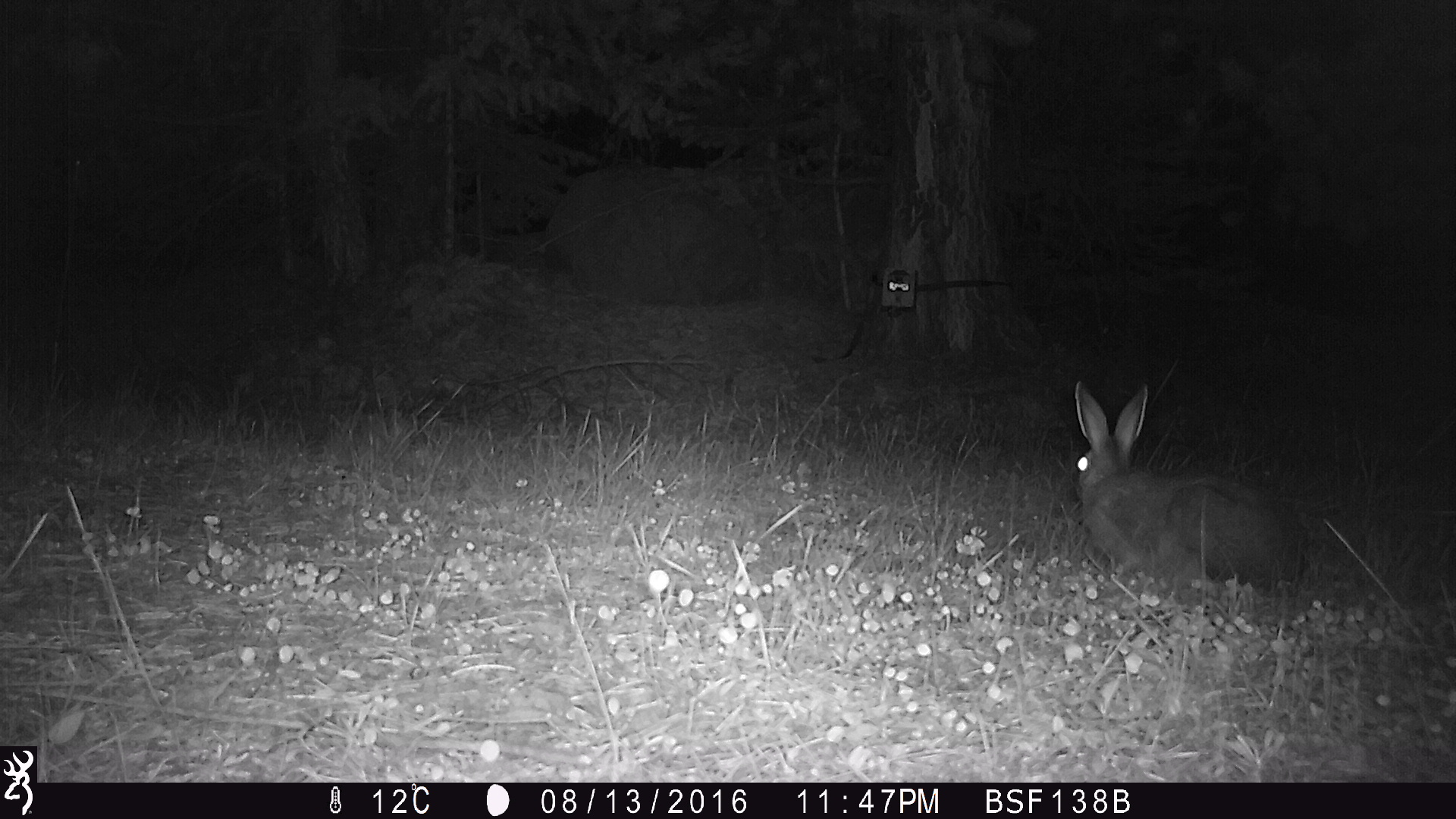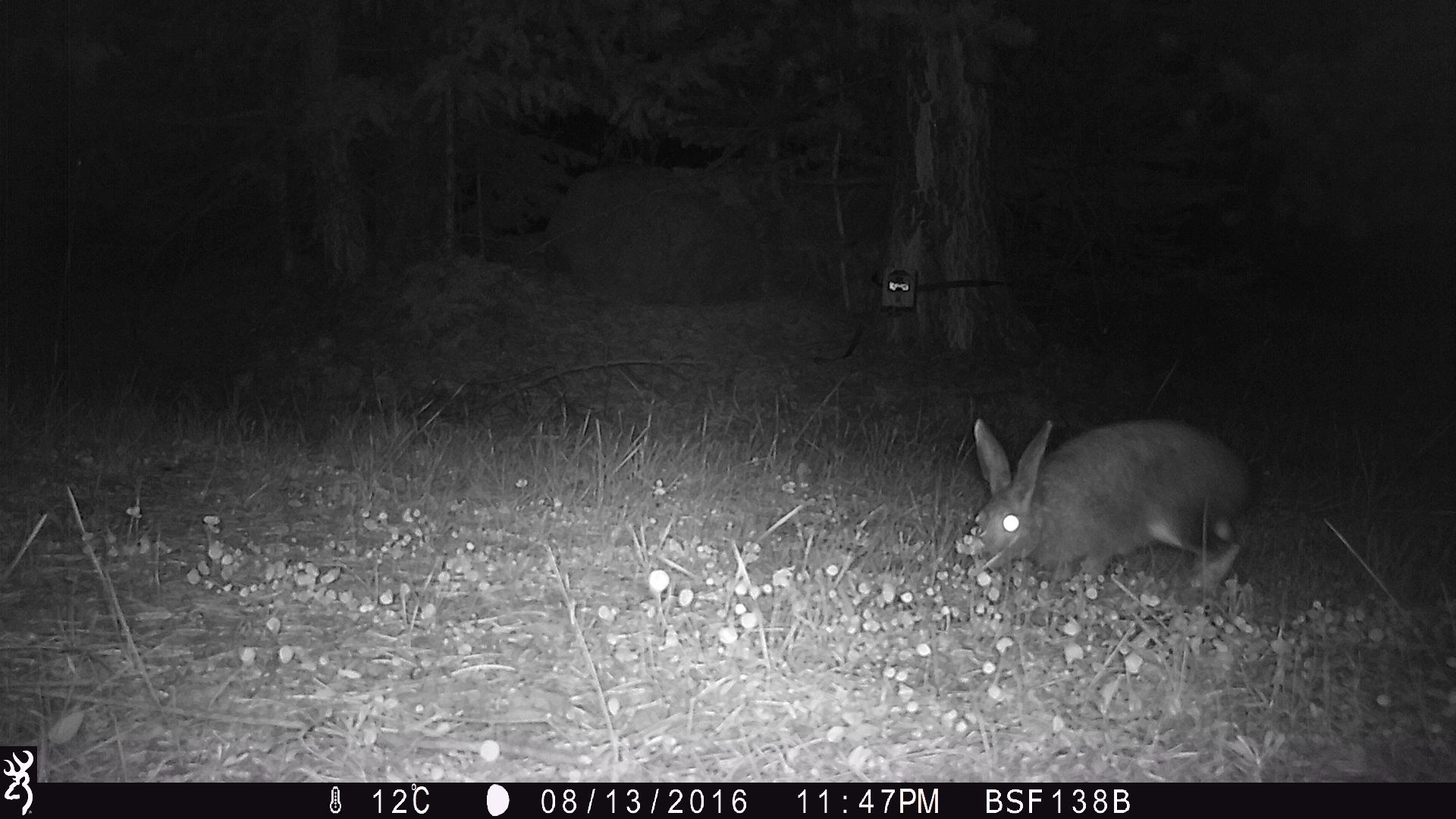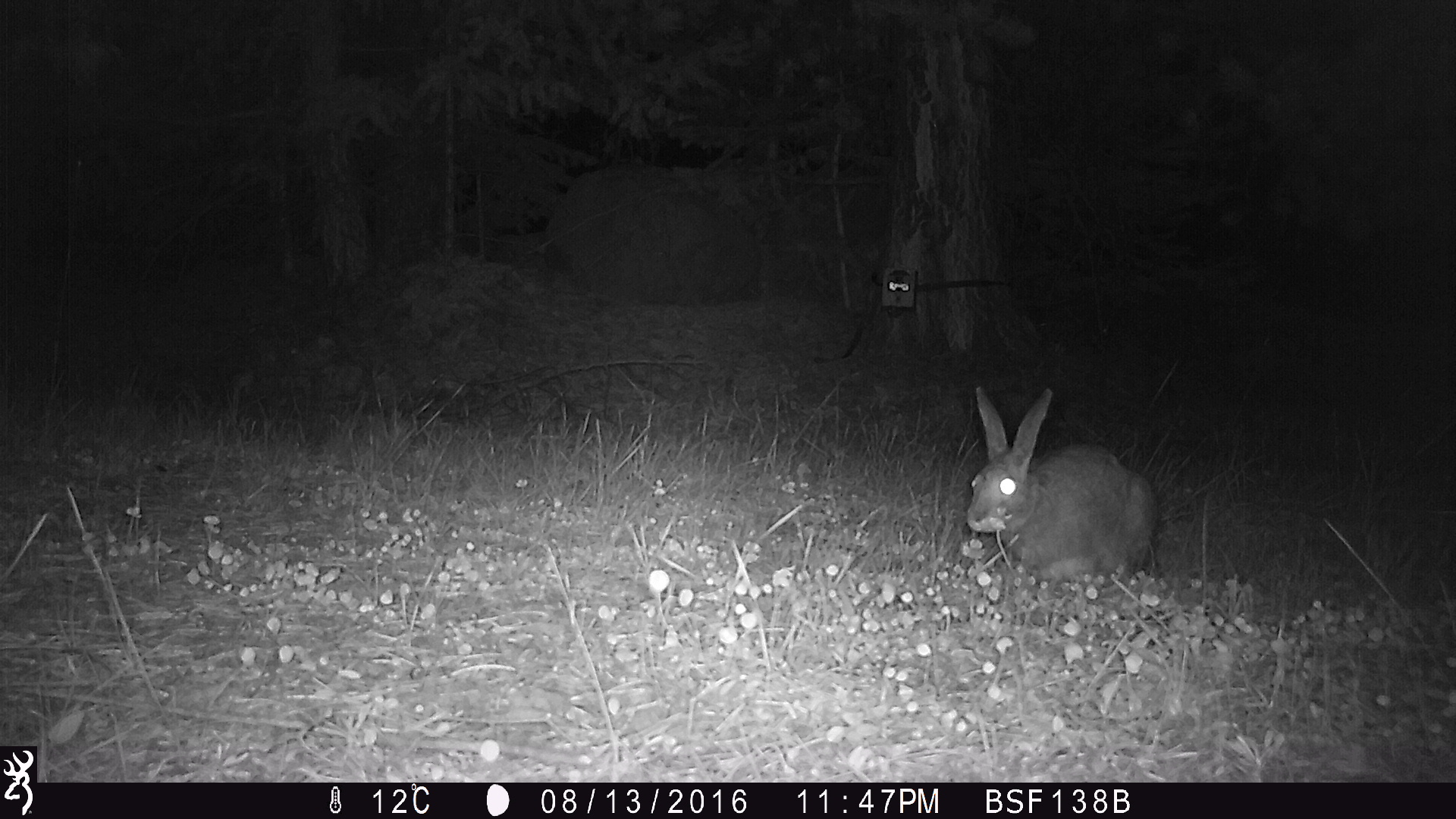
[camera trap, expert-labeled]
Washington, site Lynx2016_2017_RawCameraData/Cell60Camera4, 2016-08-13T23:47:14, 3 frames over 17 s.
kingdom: Animalia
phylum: Chordata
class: Mammalia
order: Lagomorpha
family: Leporidae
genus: Lepus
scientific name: Lepus americanus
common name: snowshoe hare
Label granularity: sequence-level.